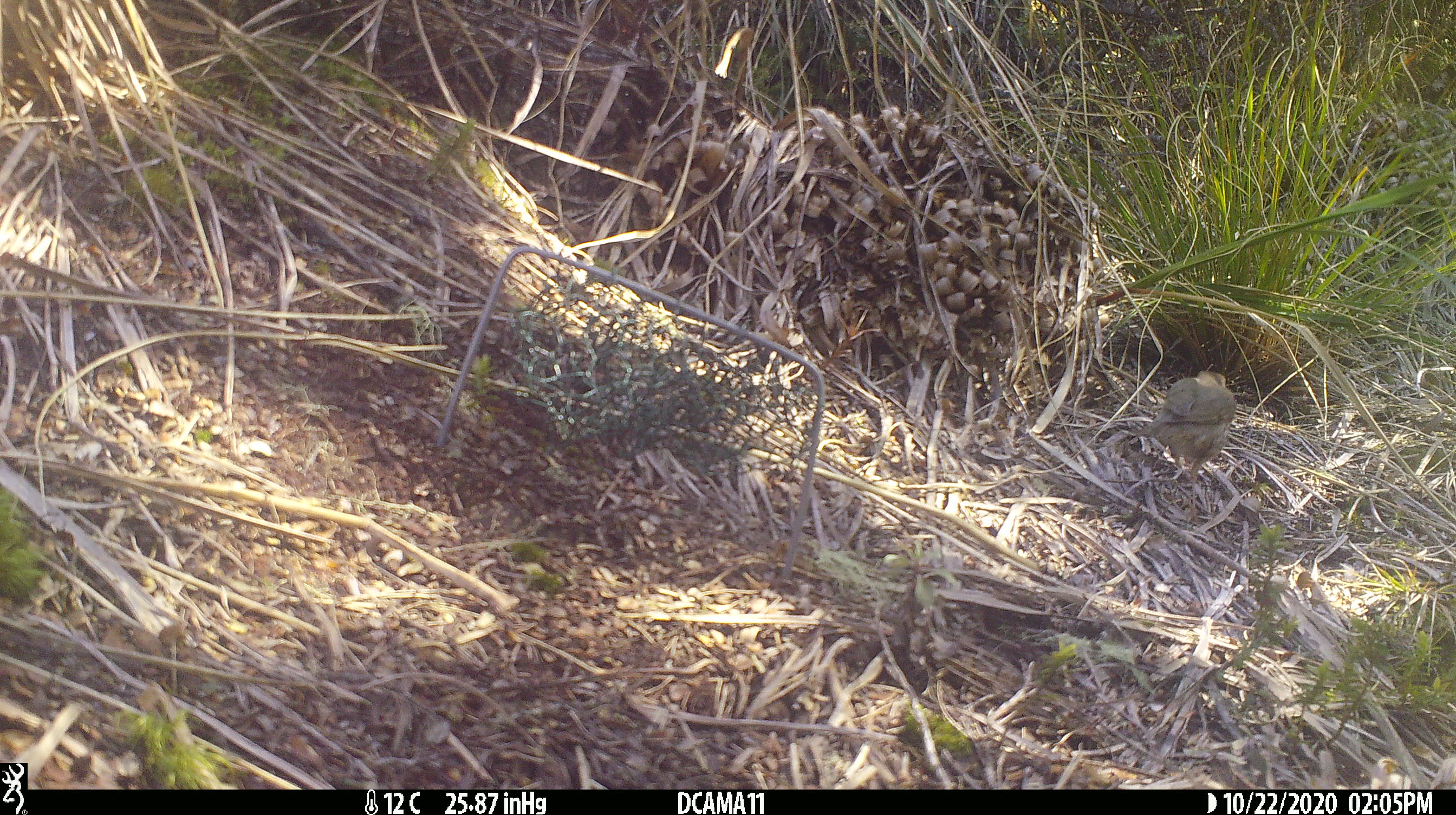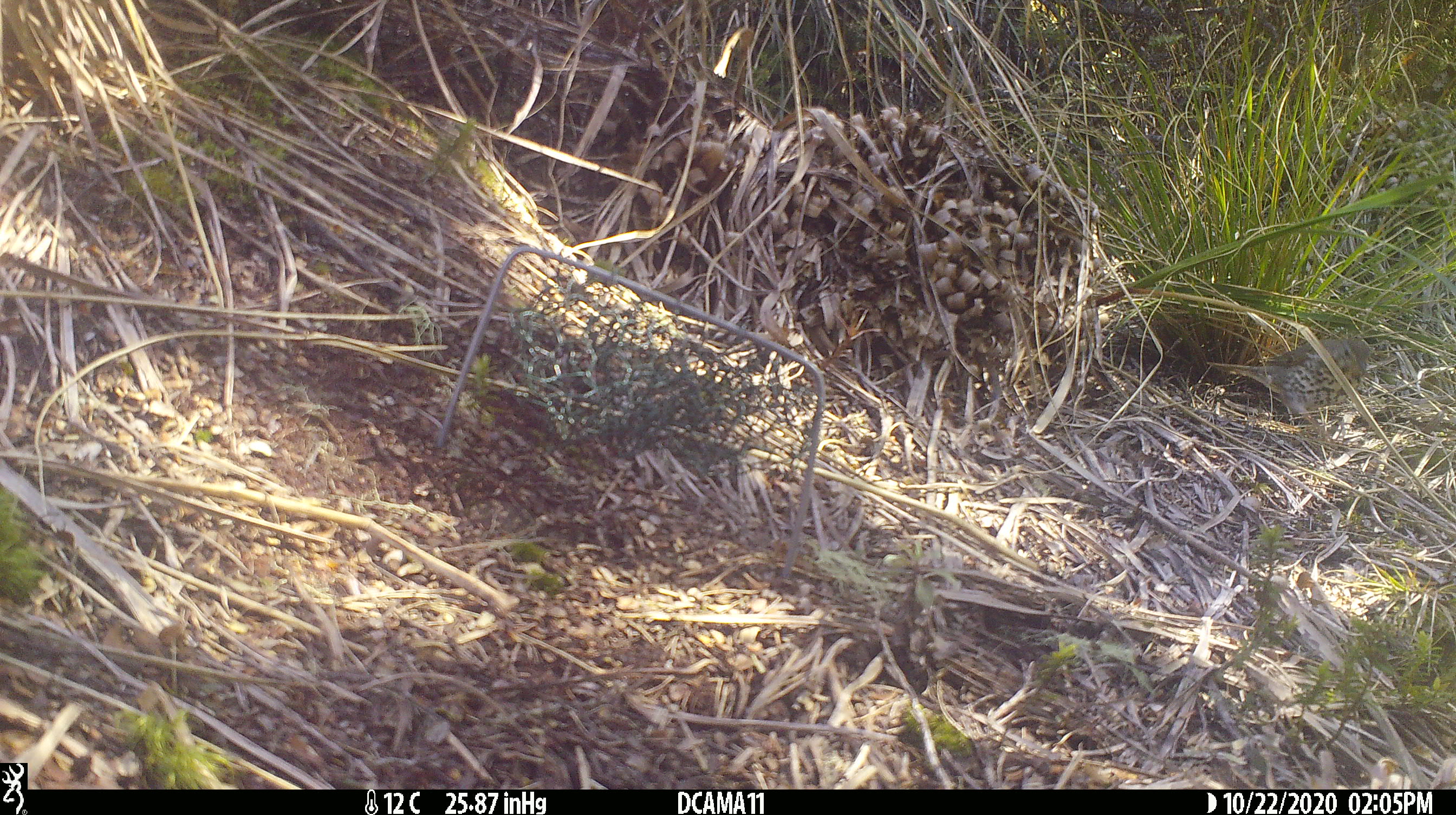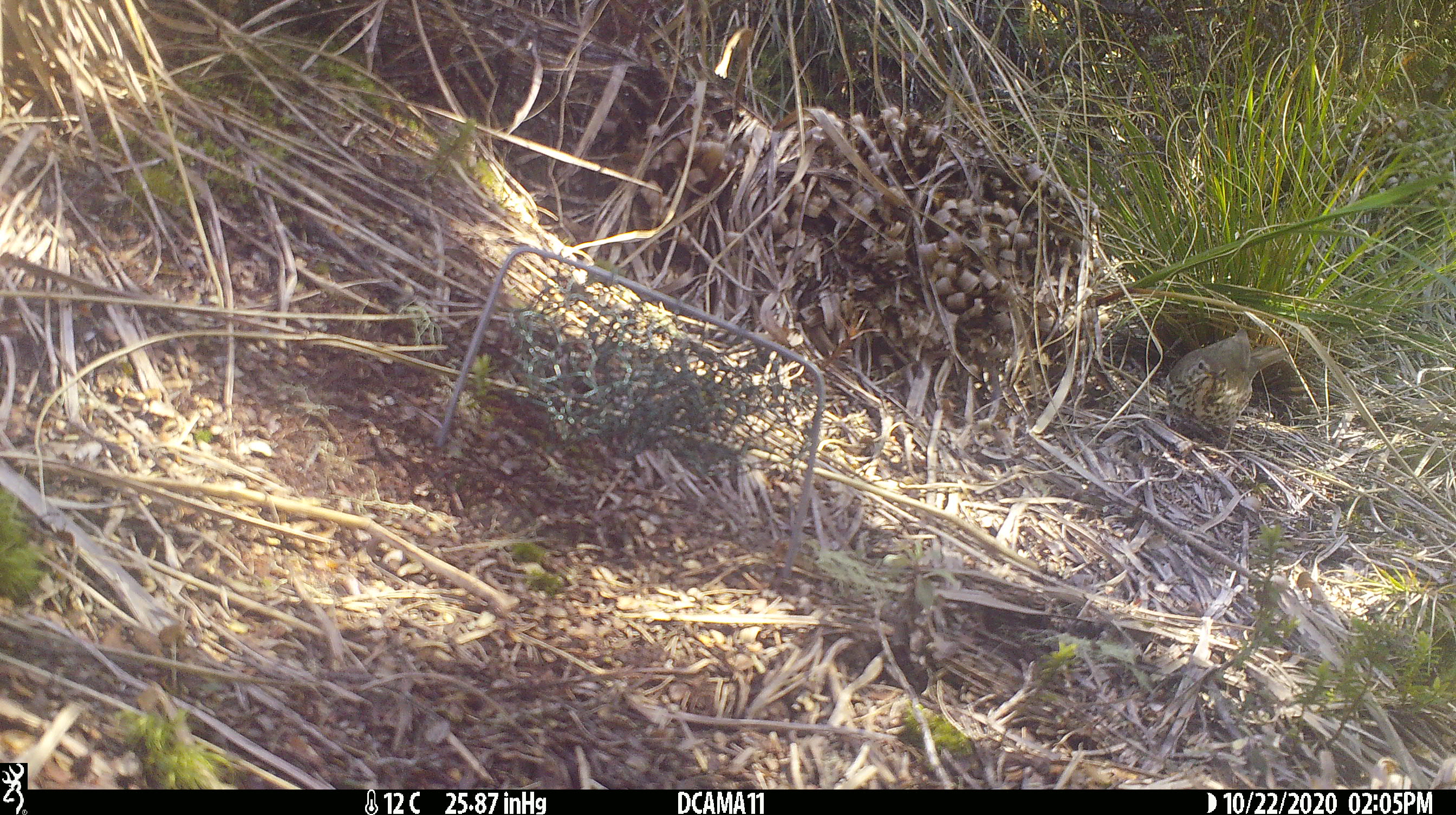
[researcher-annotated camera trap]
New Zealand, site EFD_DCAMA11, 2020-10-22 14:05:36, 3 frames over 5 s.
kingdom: Animalia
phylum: Chordata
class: Aves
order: Passeriformes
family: Turdidae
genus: Turdus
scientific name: Turdus philomelos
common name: song thrush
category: thrush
Thrush (song thrush) (Turdus philomelos).